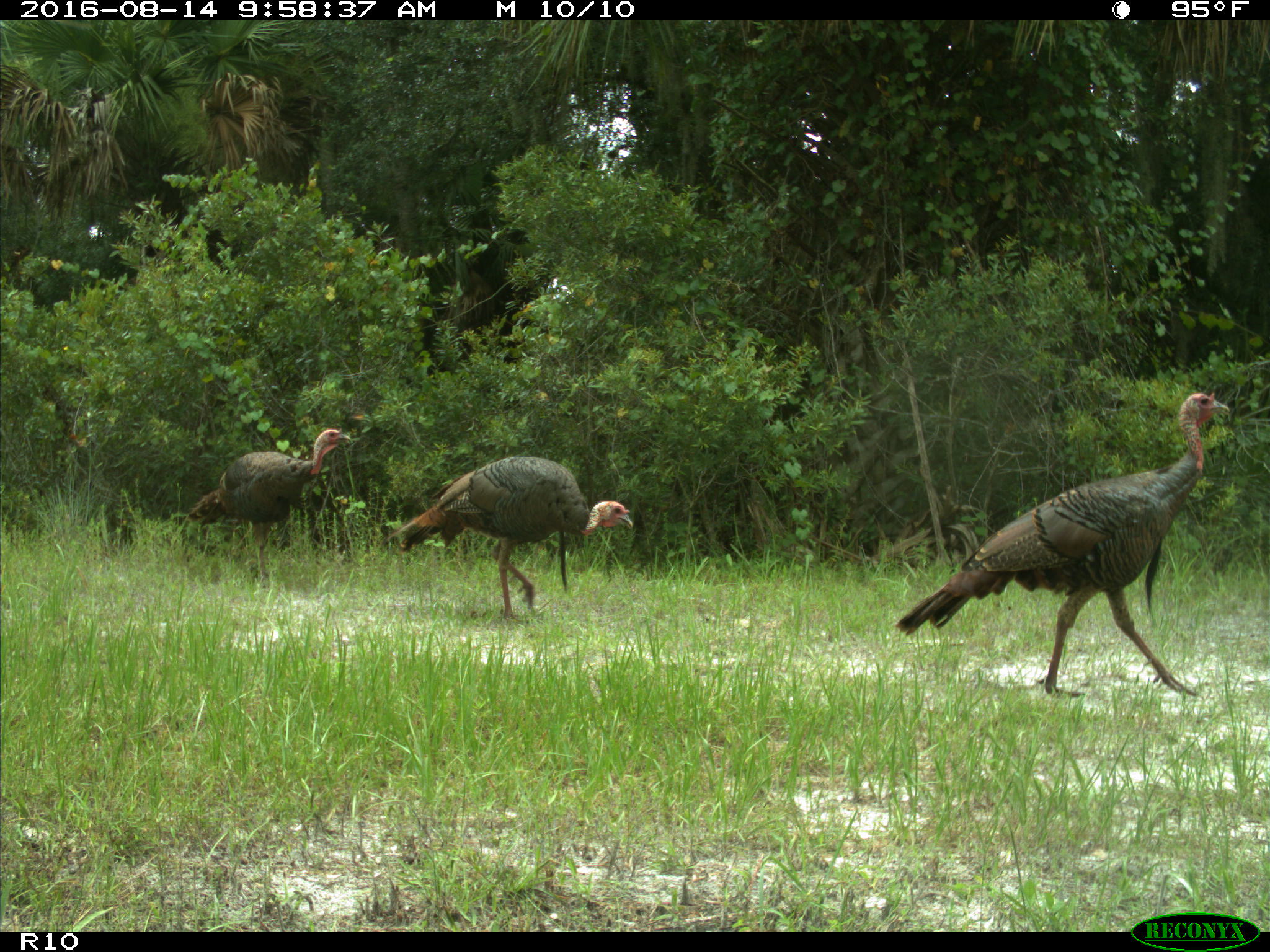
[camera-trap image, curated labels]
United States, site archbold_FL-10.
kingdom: Animalia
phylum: Chordata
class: Aves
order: Galliformes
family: Phasianidae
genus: Meleagris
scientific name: Meleagris gallopavo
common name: wild turkey